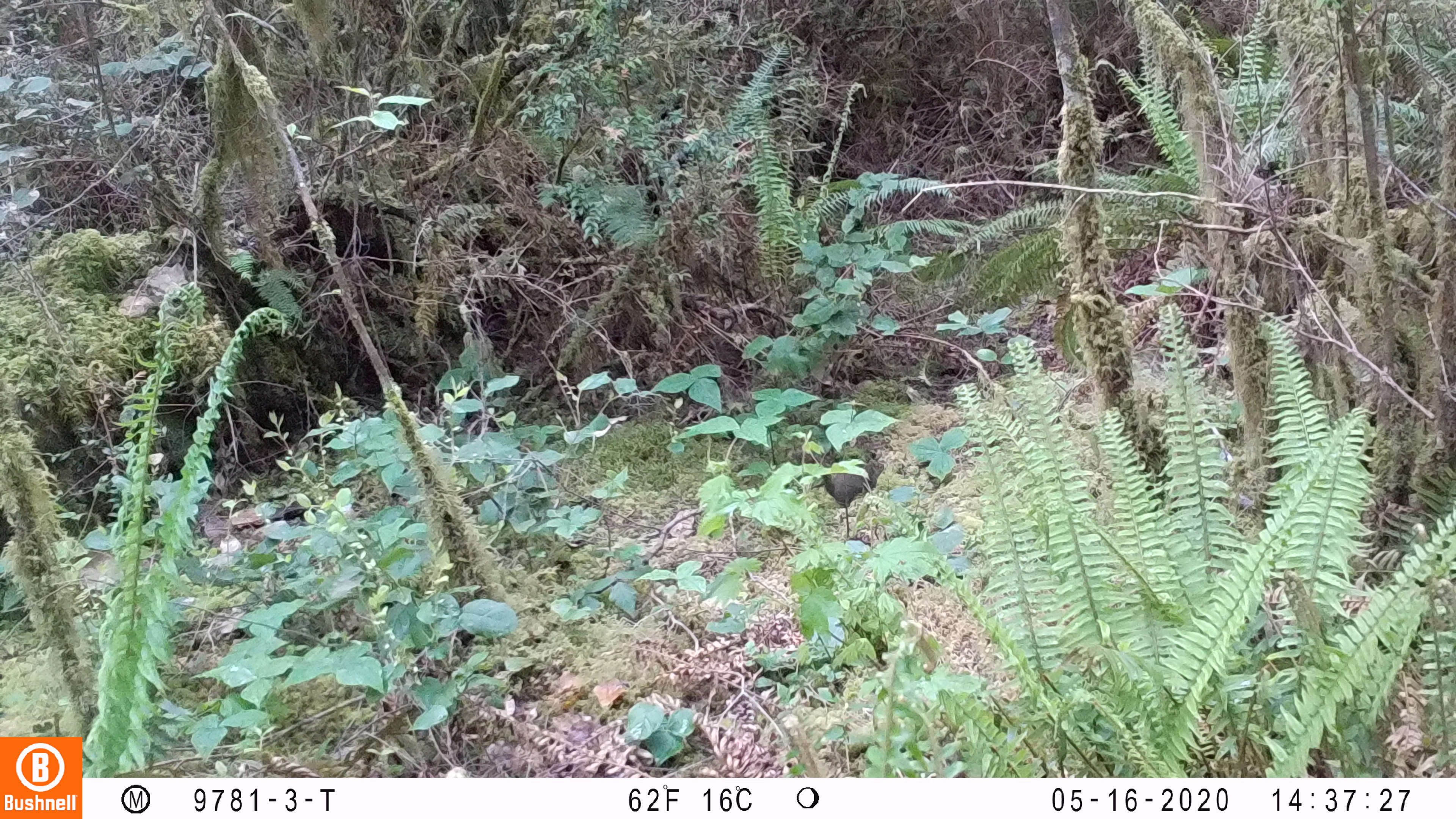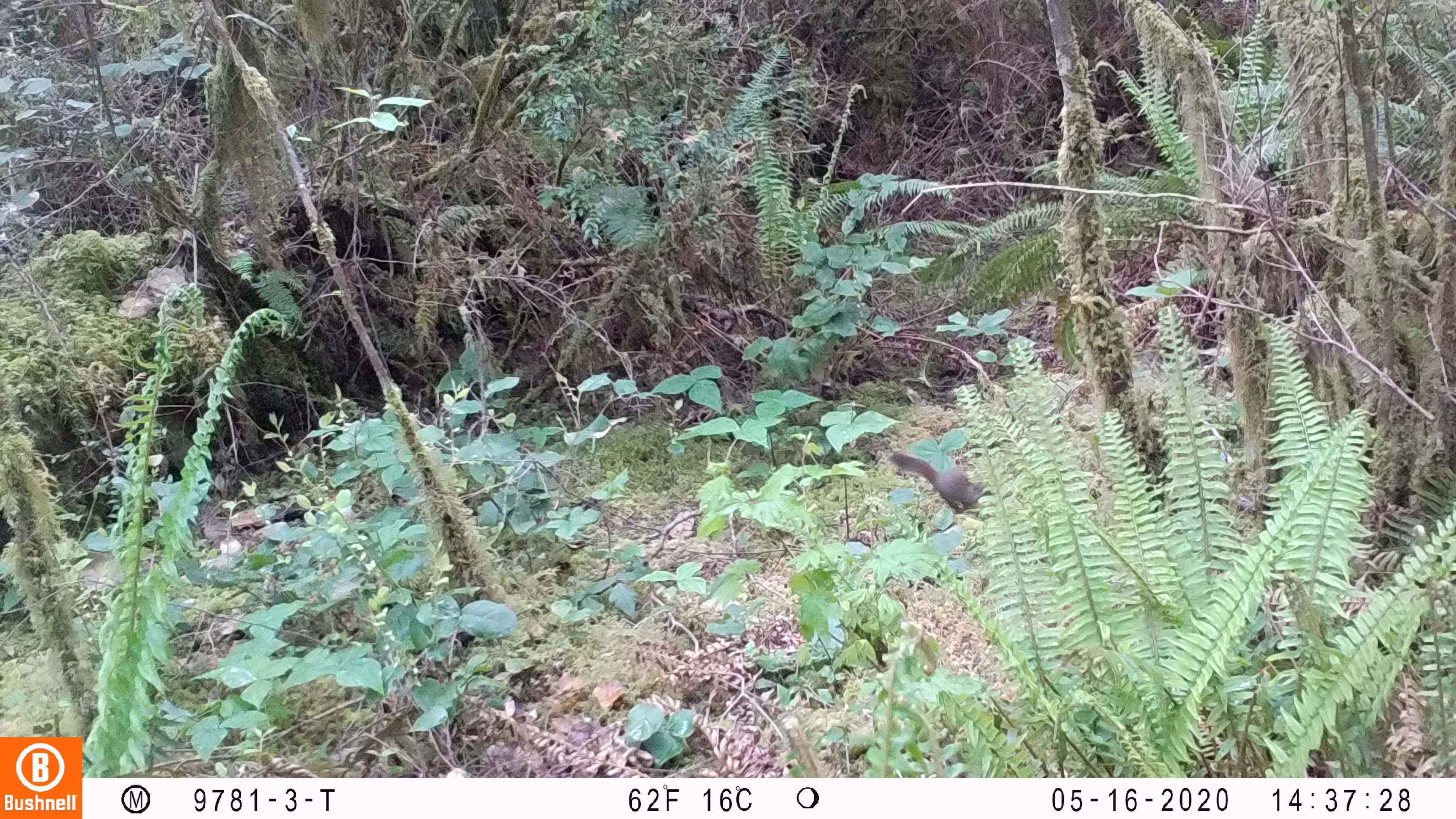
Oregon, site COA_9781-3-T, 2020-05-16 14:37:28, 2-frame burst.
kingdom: Animalia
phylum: Chordata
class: Mammalia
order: Rodentia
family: Sciuridae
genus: Tamiasciurus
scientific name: Tamiasciurus douglasii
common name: douglas squirrel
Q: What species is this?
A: Douglas squirrel (Tamiasciurus douglasii).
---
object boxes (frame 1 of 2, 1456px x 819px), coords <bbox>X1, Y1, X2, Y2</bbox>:
douglas squirrel: <bbox>821, 447, 885, 509</bbox>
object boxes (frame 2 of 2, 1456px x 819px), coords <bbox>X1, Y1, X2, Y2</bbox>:
douglas squirrel: <bbox>891, 453, 990, 512</bbox>